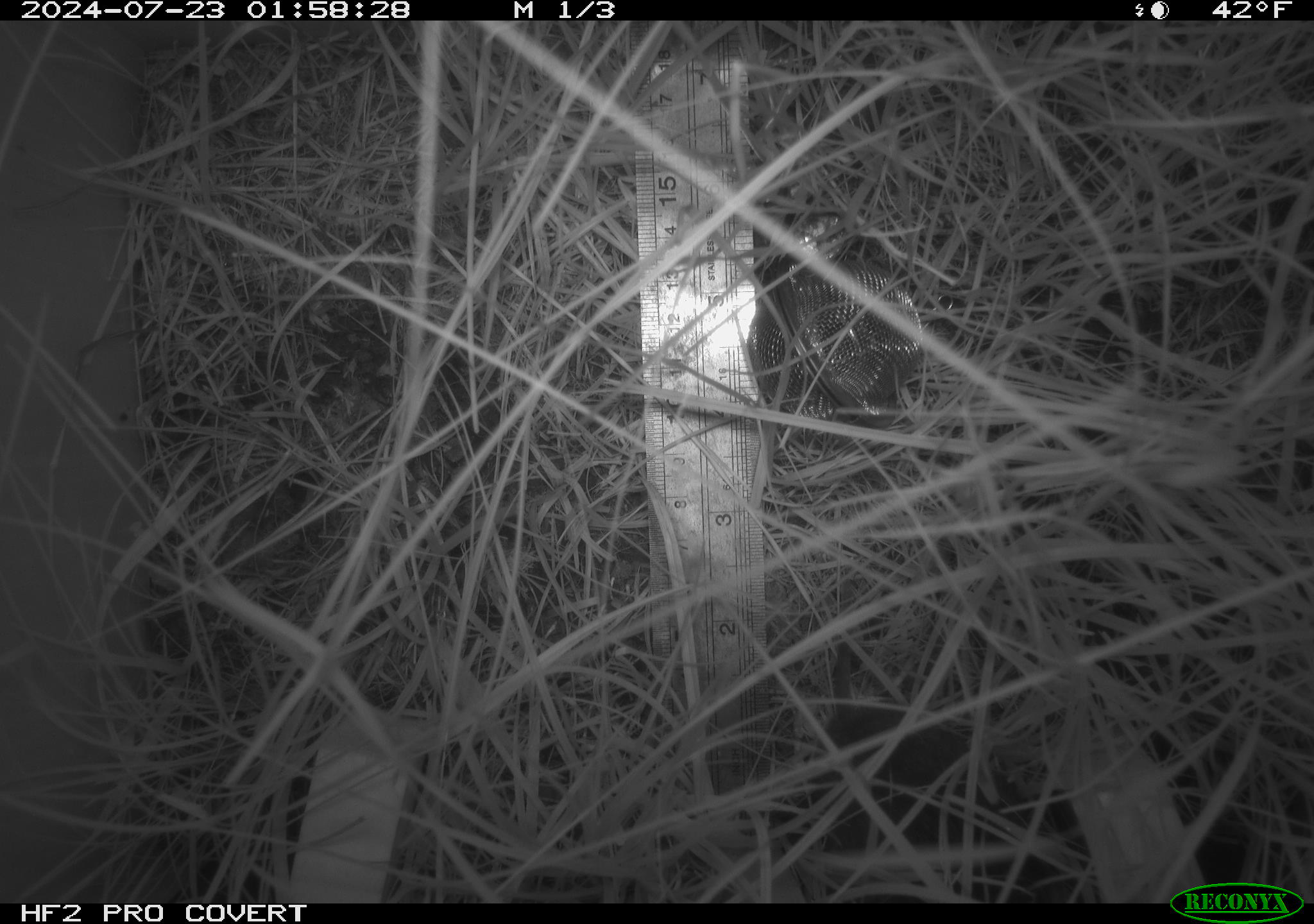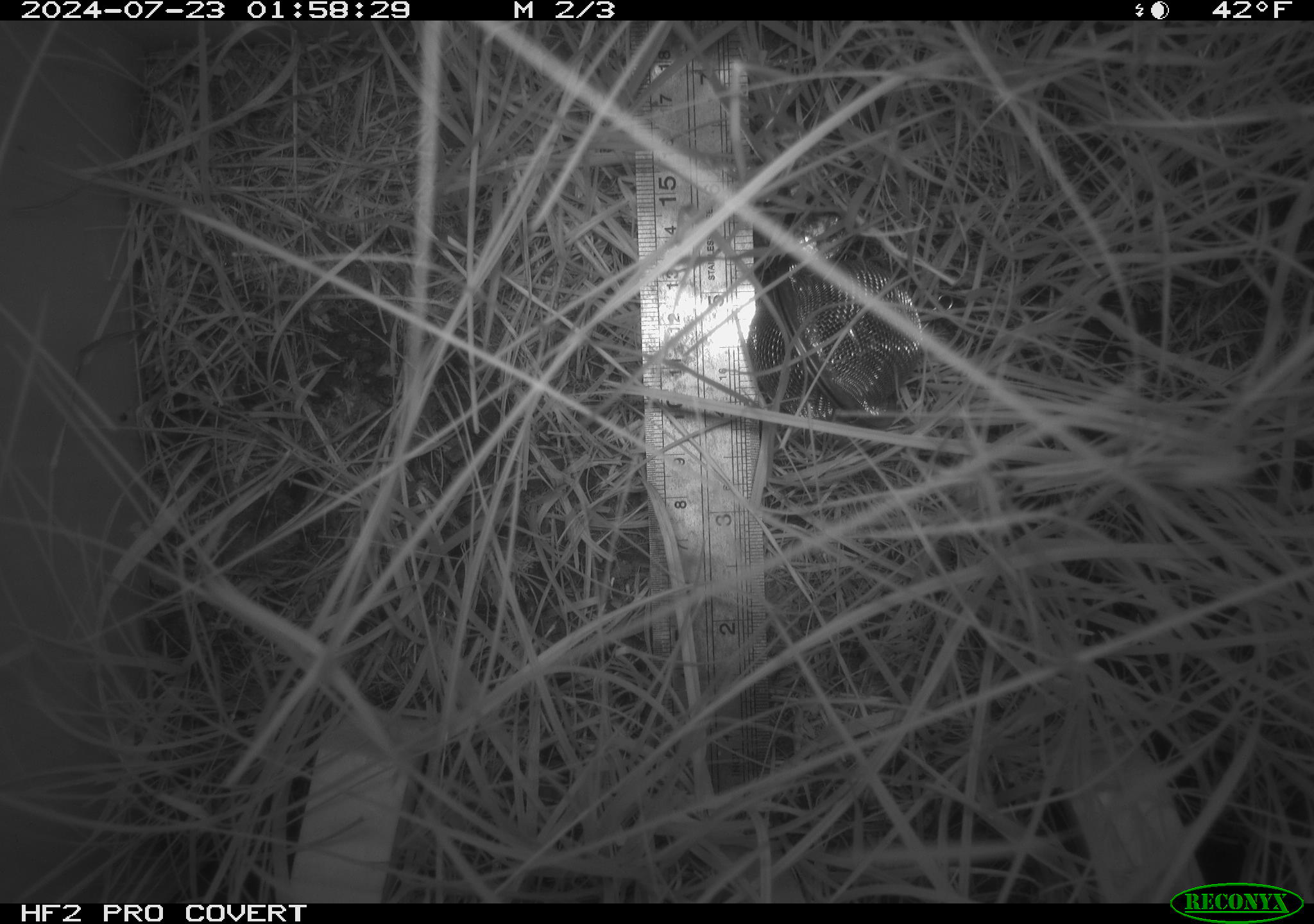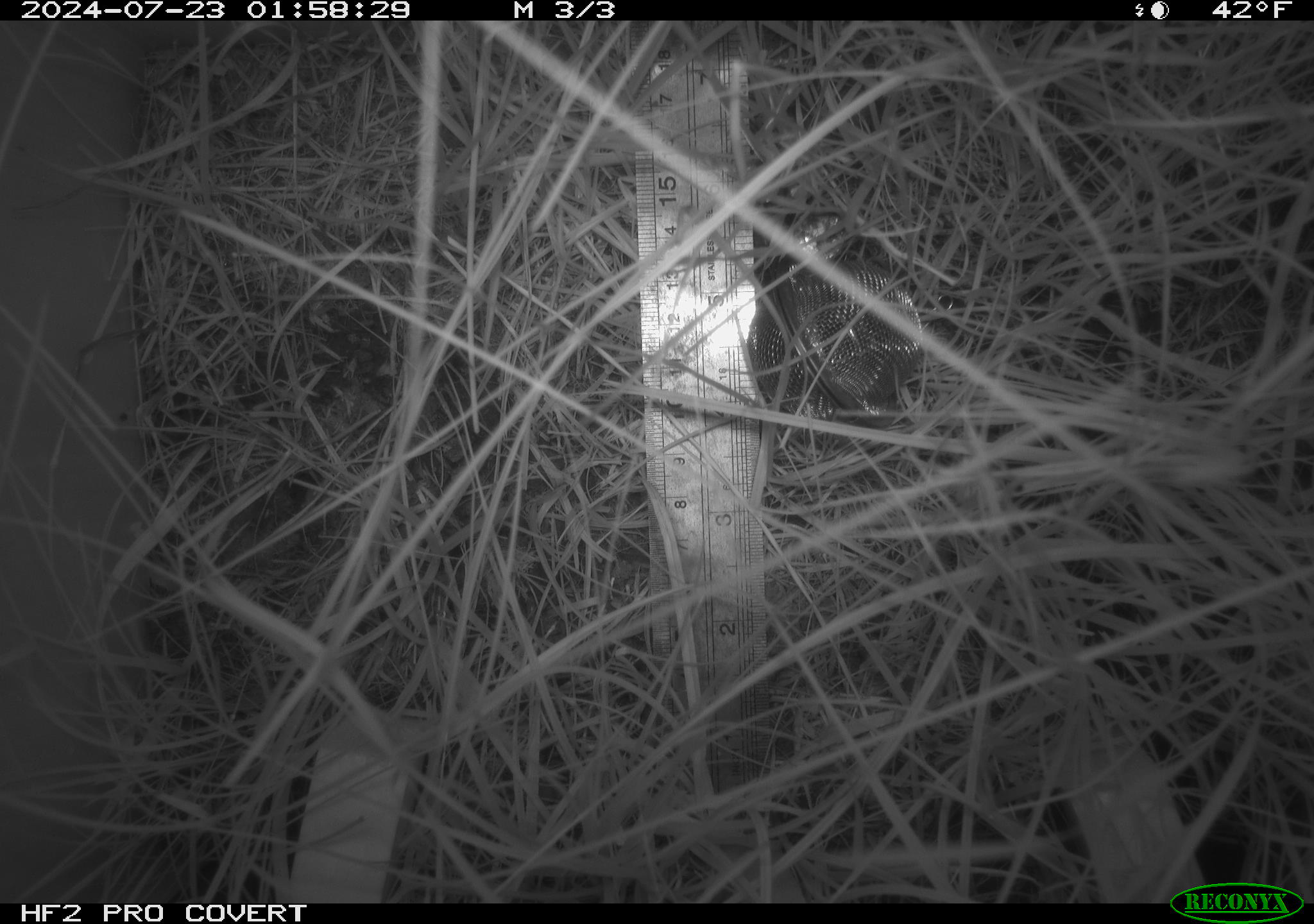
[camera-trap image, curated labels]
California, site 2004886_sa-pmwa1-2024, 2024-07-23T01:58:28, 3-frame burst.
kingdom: Animalia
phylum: Chordata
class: Mammalia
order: Rodentia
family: Cricetidae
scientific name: Arvicolinae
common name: voles, lemmings, and muskrats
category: arvicolinae subfamily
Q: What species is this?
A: Arvicolinae subfamily (voles, lemmings, and muskrats) (Arvicolinae).